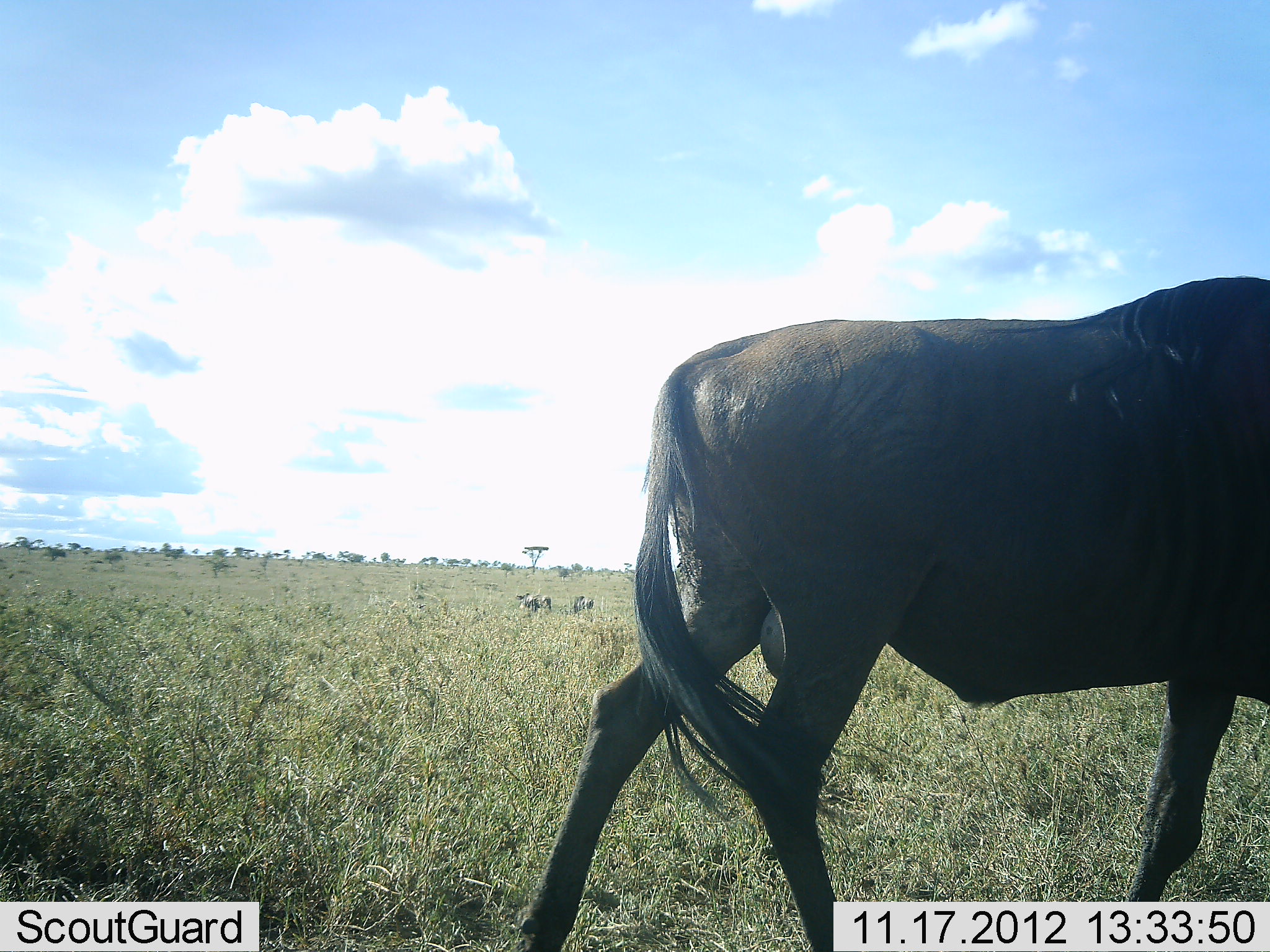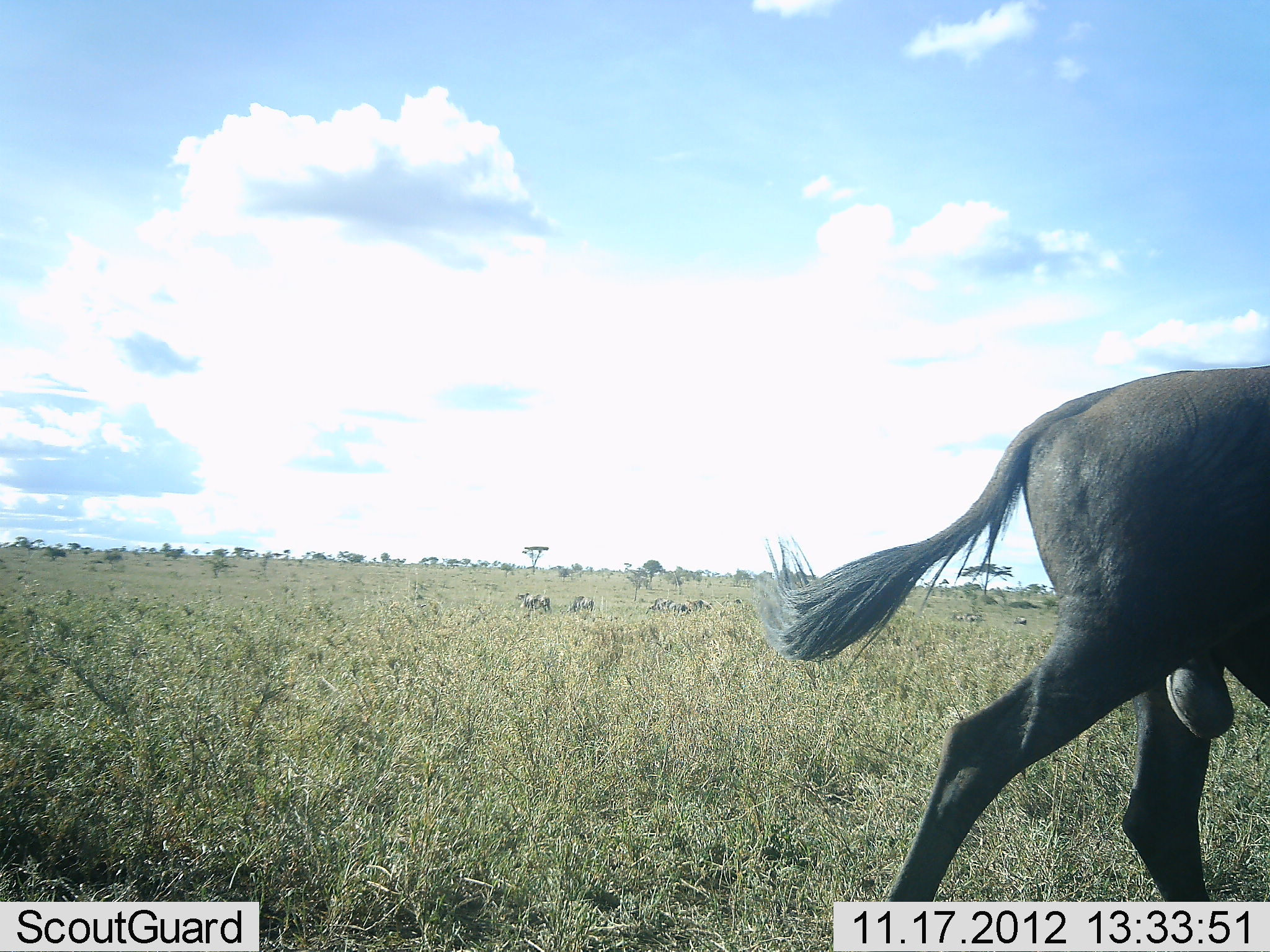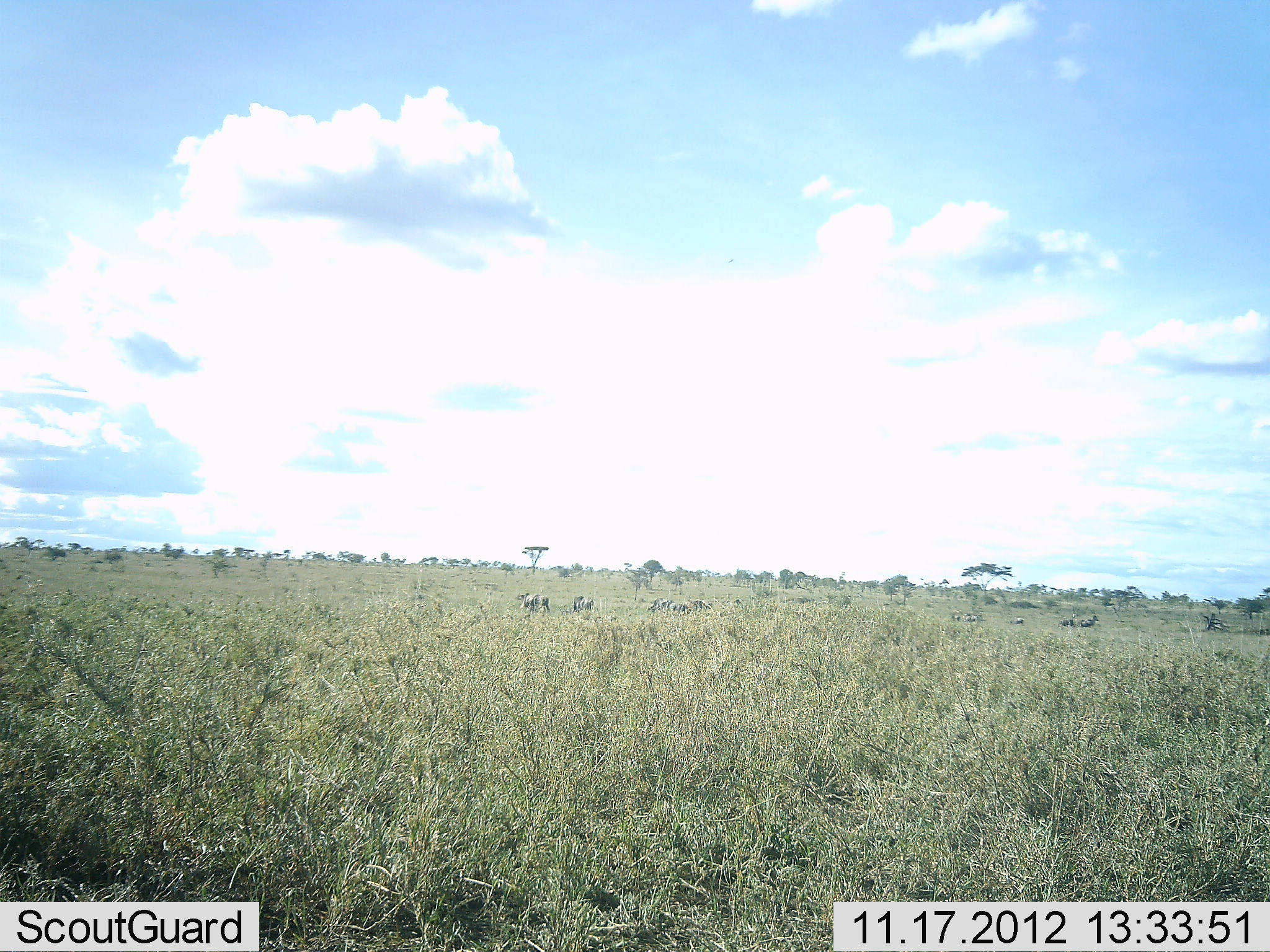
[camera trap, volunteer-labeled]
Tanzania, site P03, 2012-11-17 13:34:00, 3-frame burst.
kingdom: Animalia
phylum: Chordata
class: Mammalia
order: Artiodactyla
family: Bovidae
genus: Connochaetes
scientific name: Connochaetes taurinus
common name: blue wildebeest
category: wildebeest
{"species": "wildebeest (blue wildebeest) (Connochaetes taurinus)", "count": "1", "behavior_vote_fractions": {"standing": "27%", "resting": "9%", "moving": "91%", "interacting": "0%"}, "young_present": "0%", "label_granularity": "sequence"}